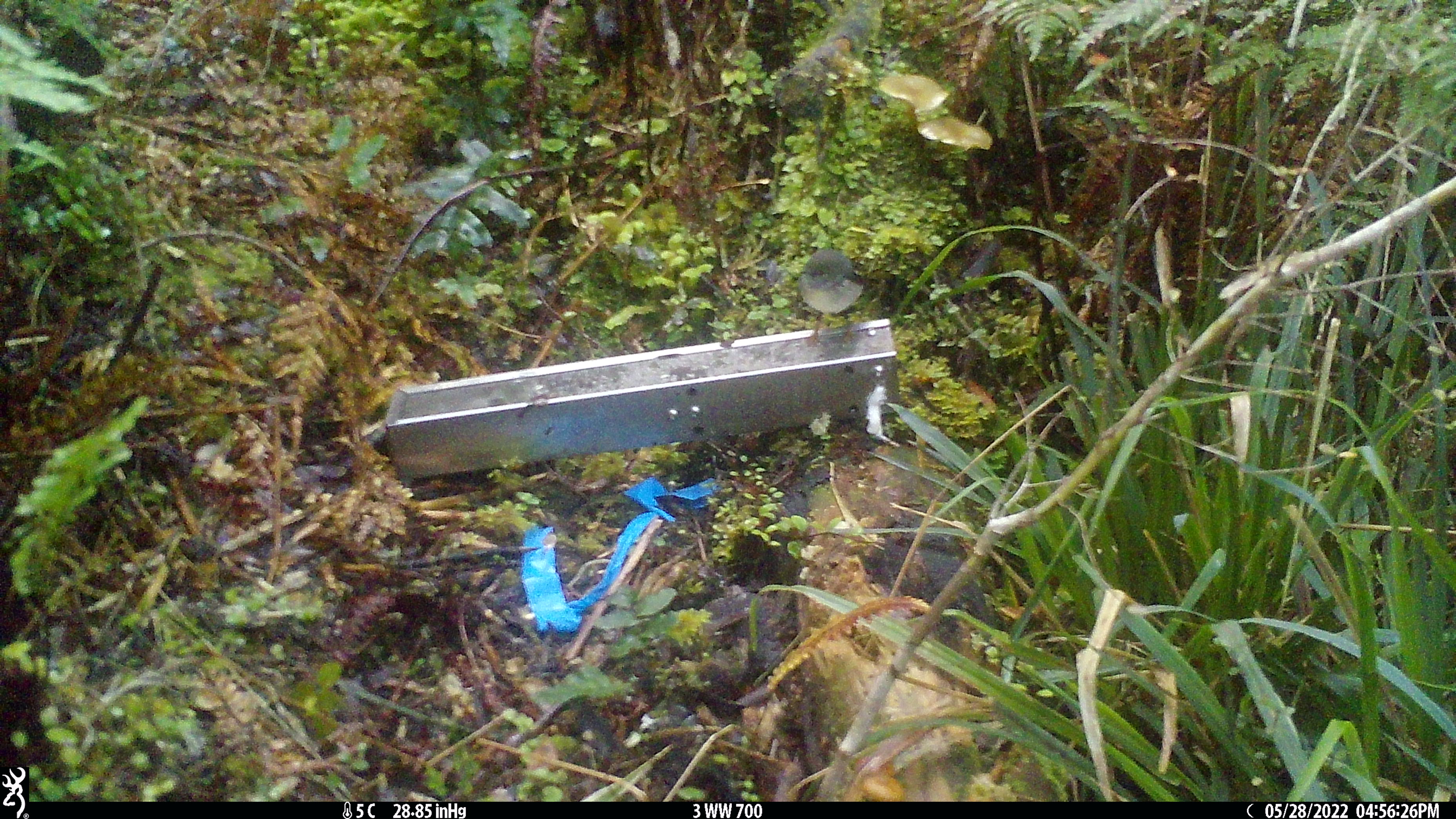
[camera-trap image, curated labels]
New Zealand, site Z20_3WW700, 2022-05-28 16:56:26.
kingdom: Animalia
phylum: Chordata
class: Aves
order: Passeriformes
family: Petroicidae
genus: Petroica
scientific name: Petroica macrocephala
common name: tomtit